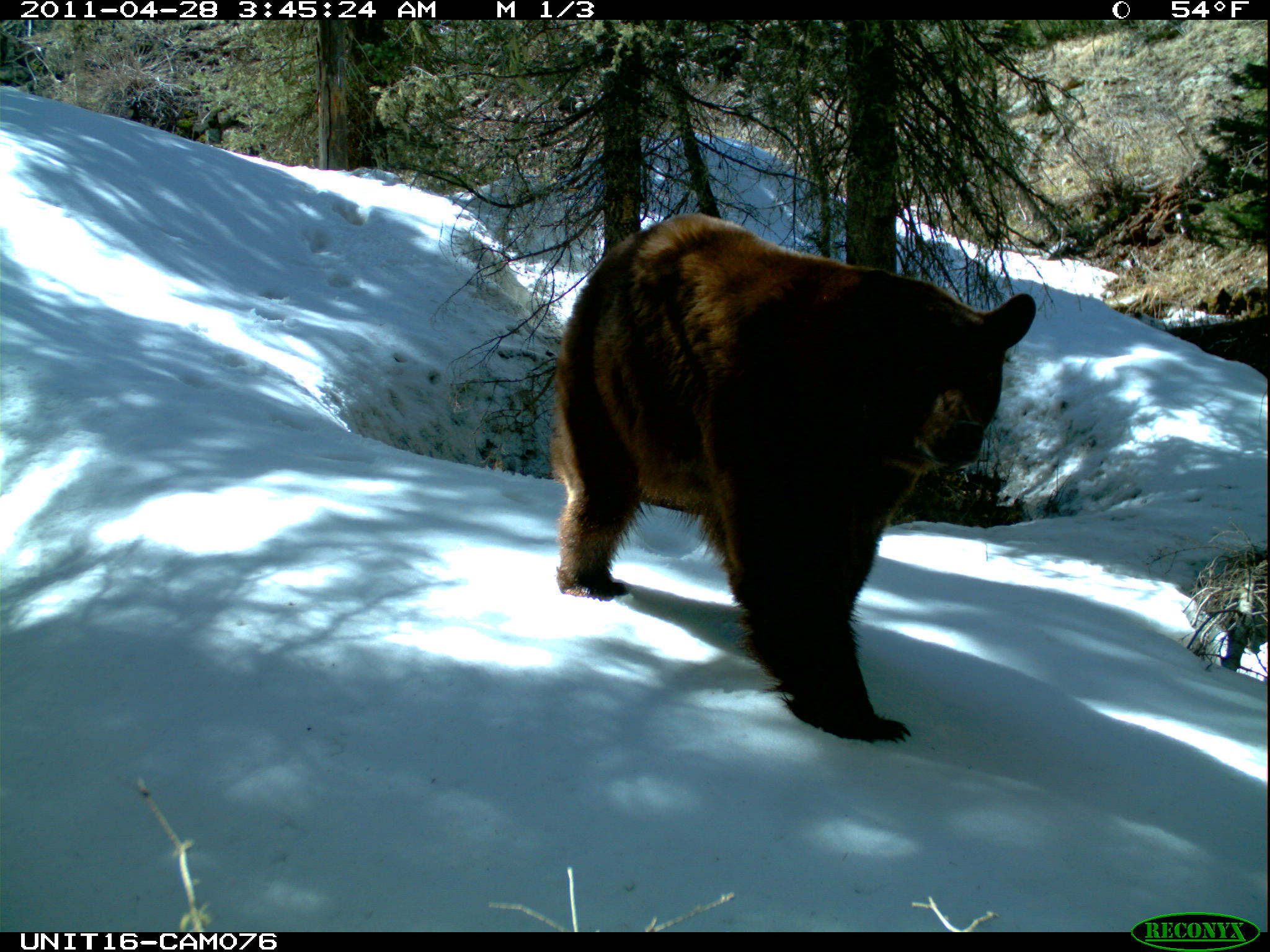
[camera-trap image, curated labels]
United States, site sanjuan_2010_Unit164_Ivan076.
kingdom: Animalia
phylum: Chordata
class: Mammalia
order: Carnivora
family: Ursidae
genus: Ursus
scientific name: Ursus americanus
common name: american black bear